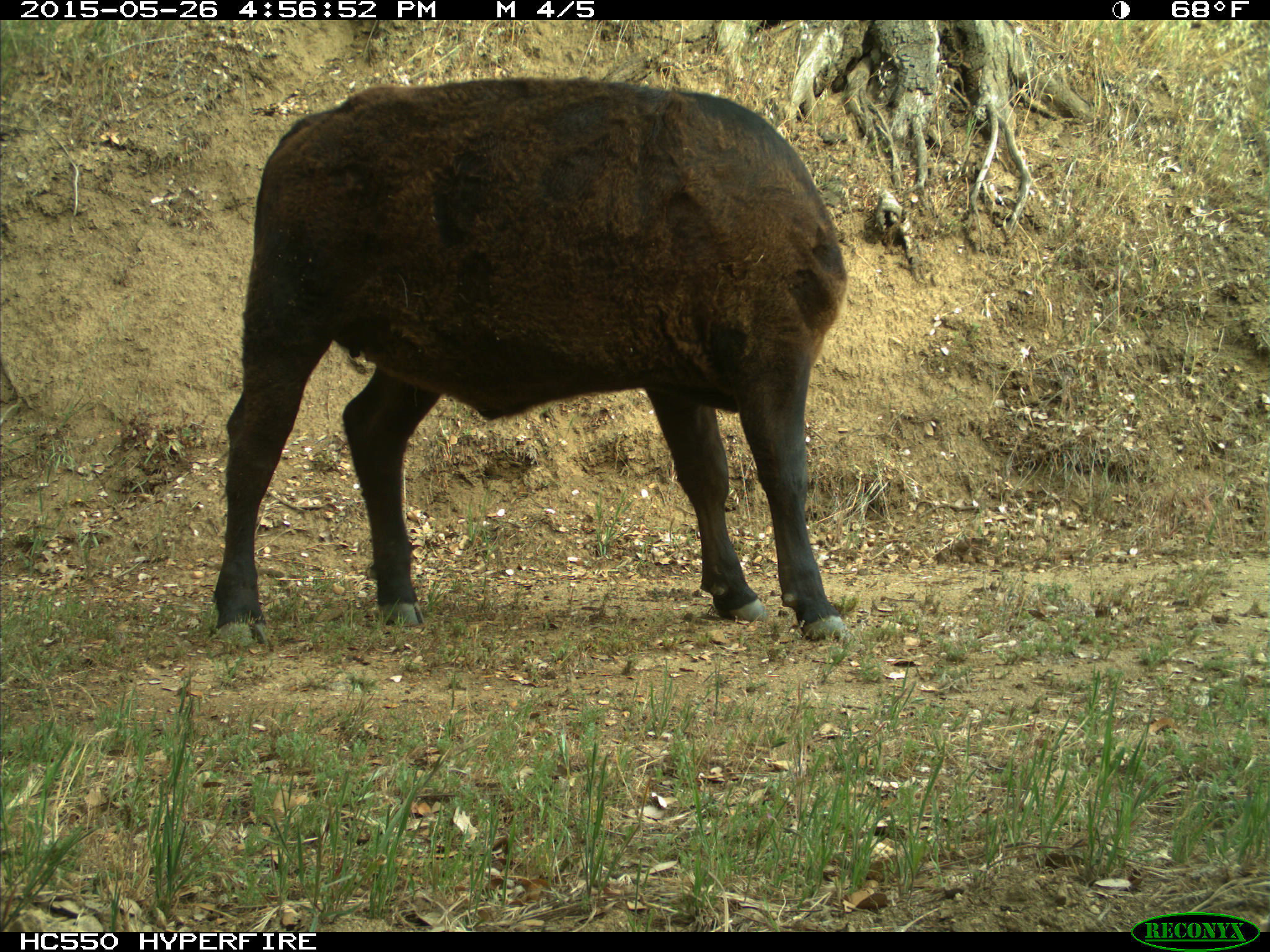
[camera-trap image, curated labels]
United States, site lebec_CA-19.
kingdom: Animalia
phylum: Chordata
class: Mammalia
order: Artiodactyla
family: Bovidae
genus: Bos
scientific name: Bos taurus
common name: domestic cow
Bos taurus (domestic cow).